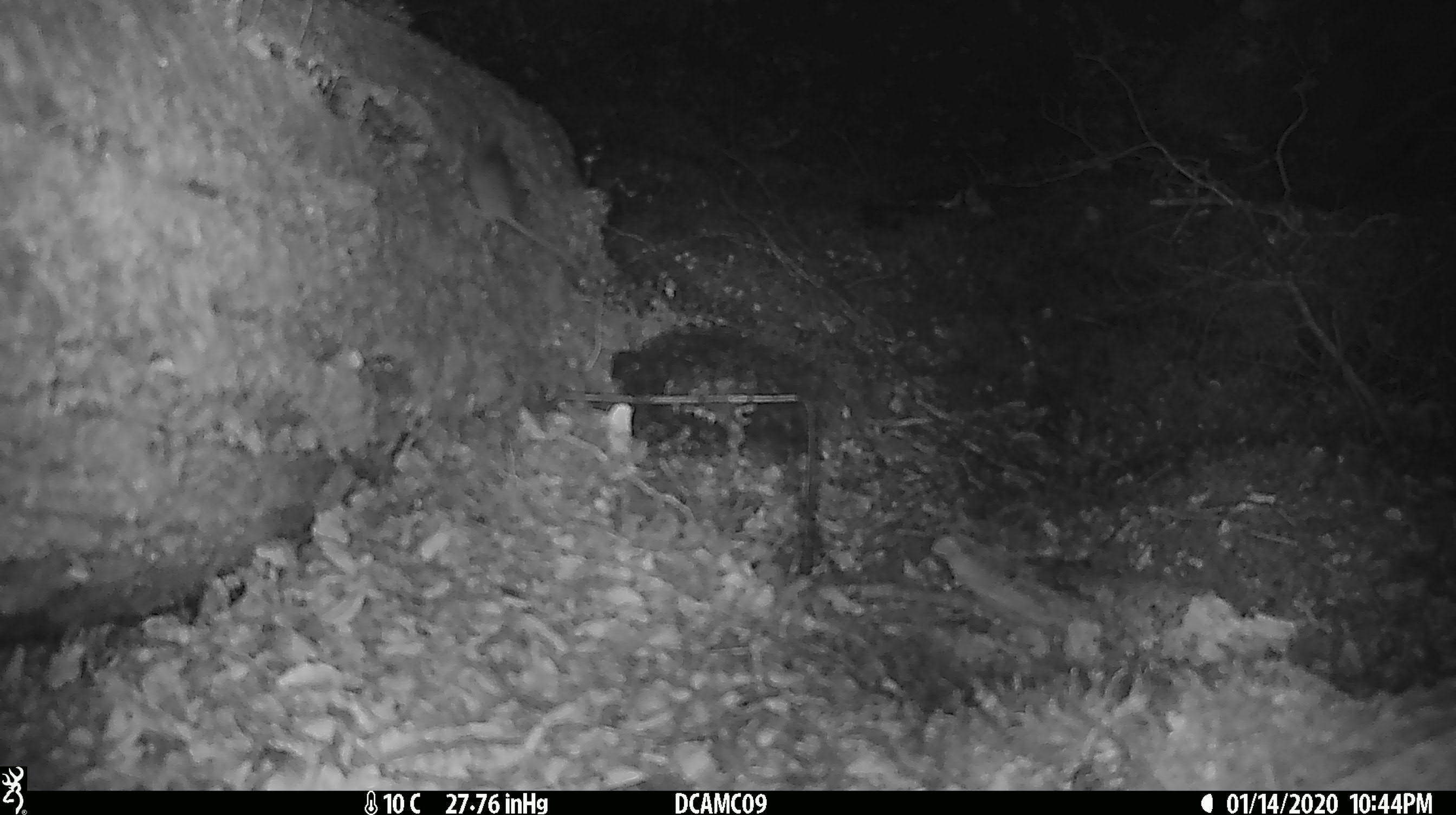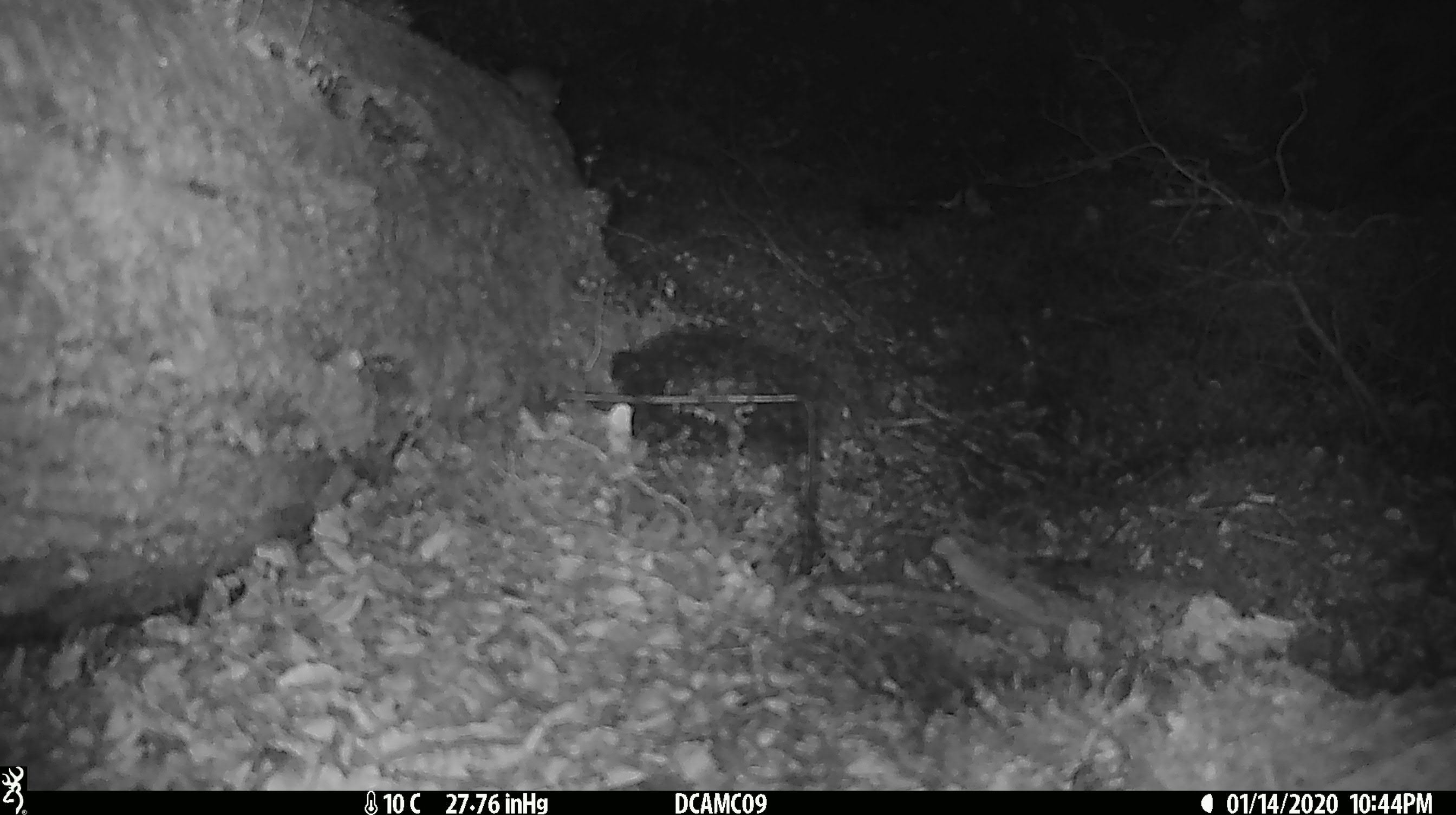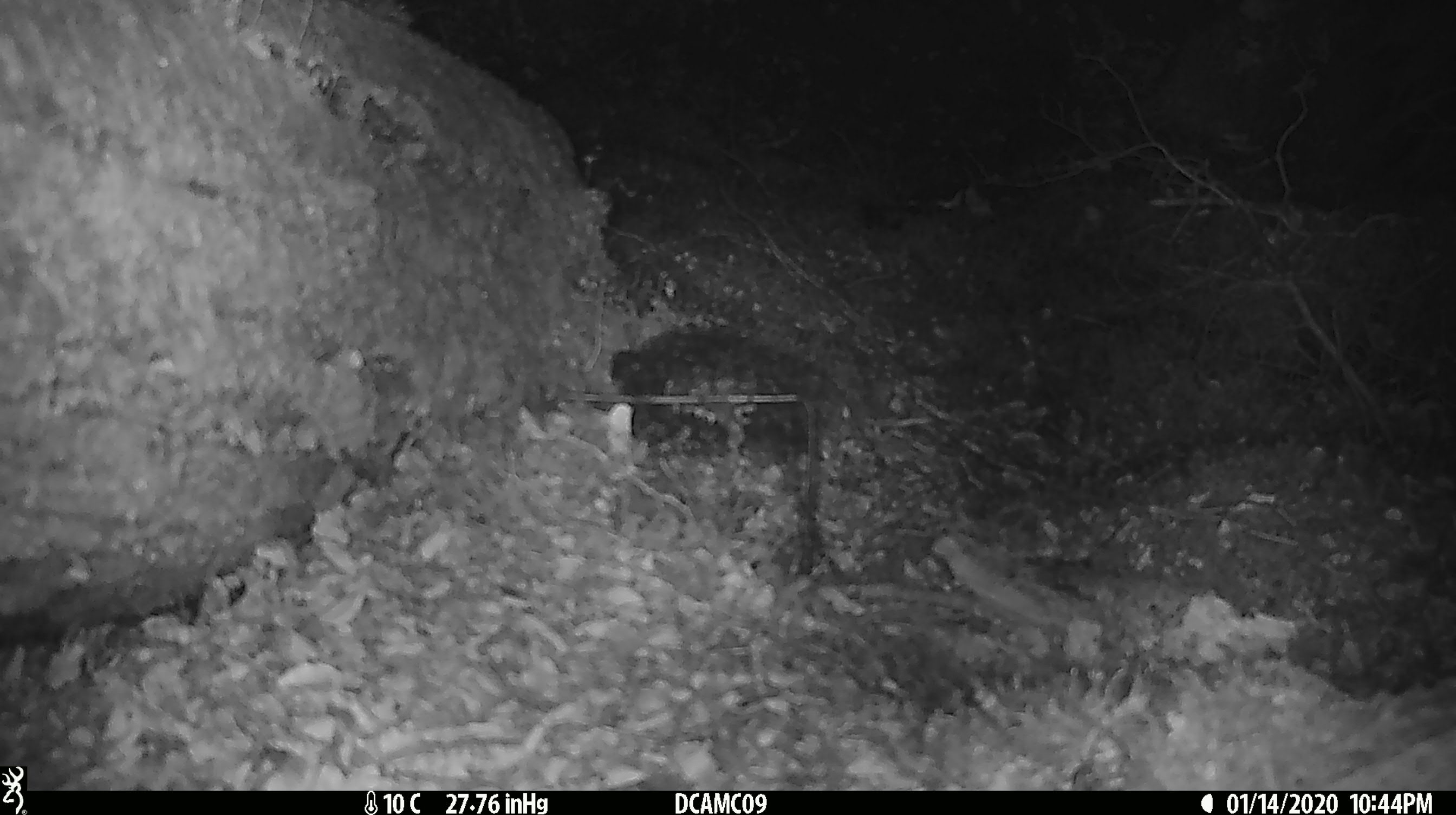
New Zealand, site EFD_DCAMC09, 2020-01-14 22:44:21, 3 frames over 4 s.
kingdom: Animalia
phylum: Chordata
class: Mammalia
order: Rodentia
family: Muridae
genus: Mus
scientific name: Mus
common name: mouse